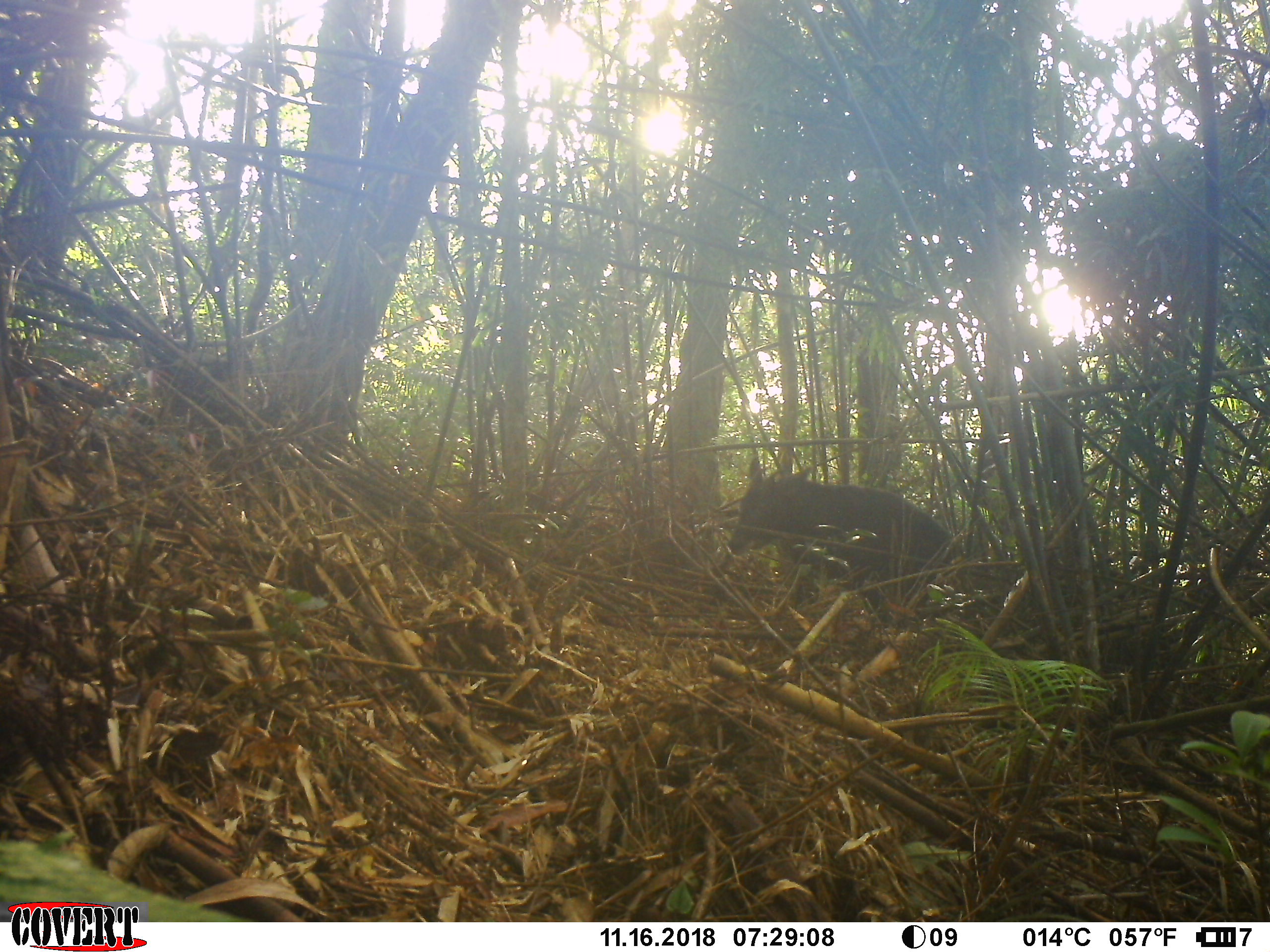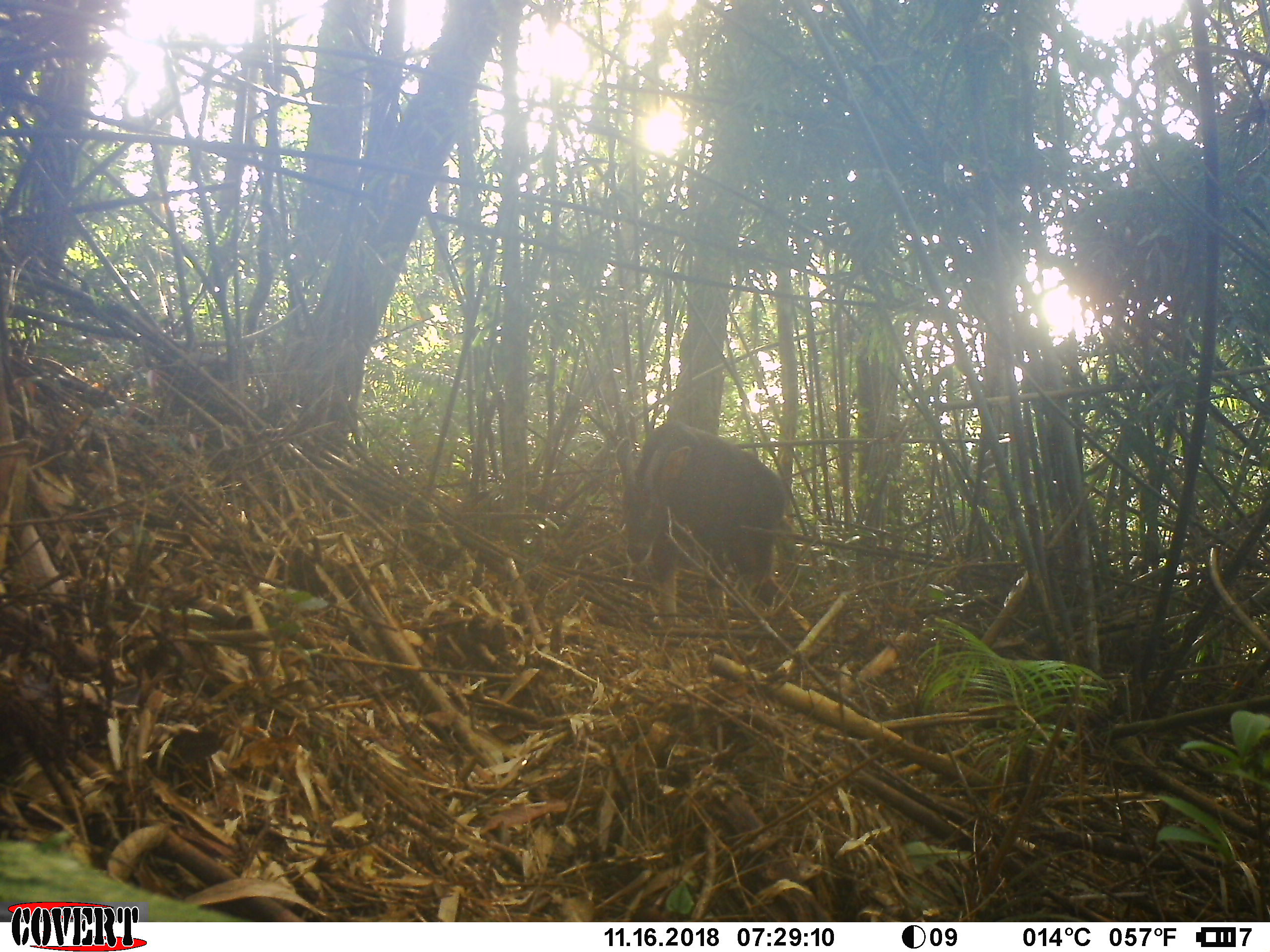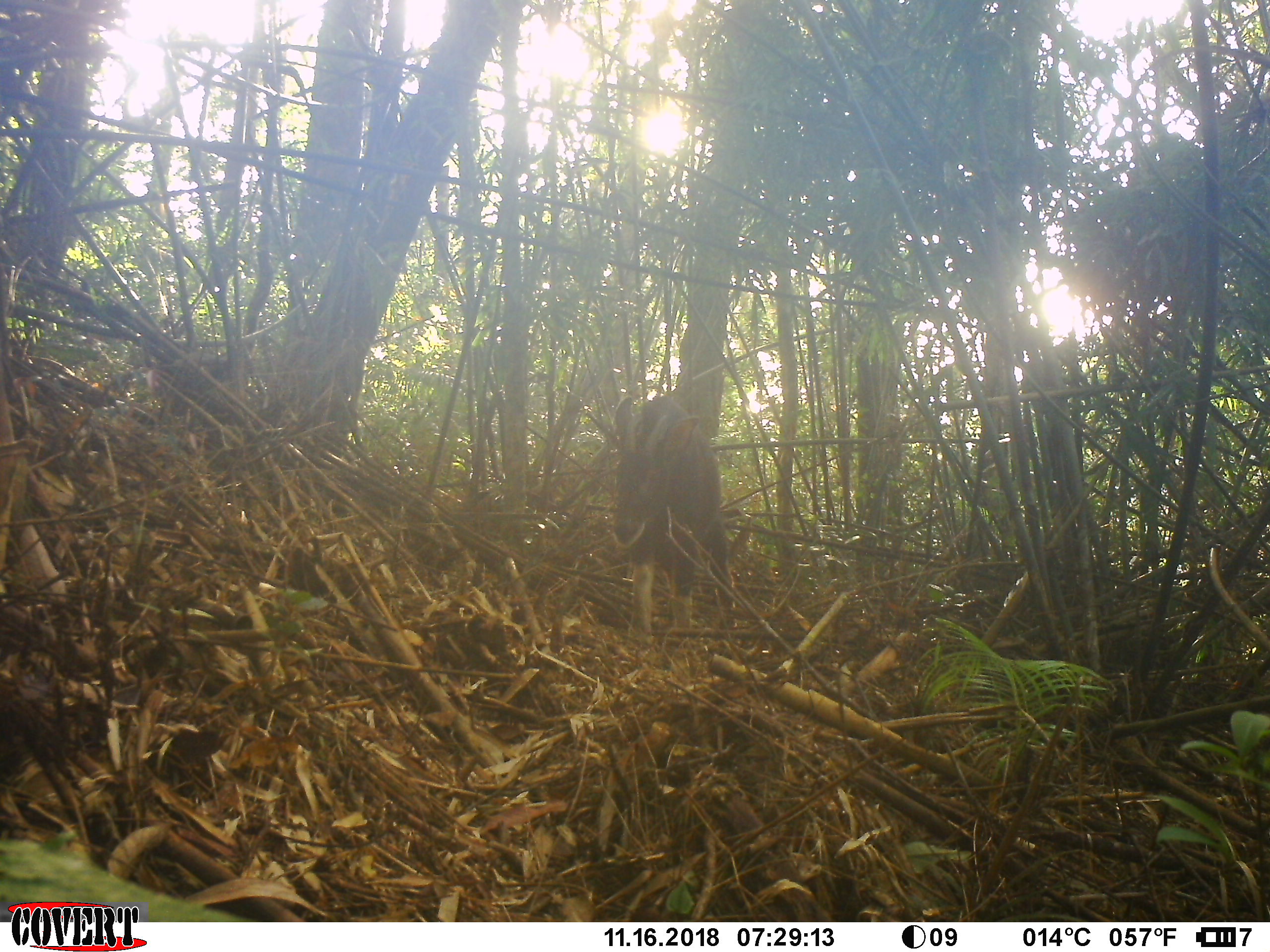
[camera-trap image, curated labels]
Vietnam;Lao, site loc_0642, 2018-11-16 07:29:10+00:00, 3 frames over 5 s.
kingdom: Animalia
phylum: Chordata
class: Mammalia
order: Artiodactyla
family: Bovidae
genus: Capricornis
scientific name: Capricornis sumatraensis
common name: chinese serow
Chinese serow (Capricornis sumatraensis). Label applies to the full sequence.